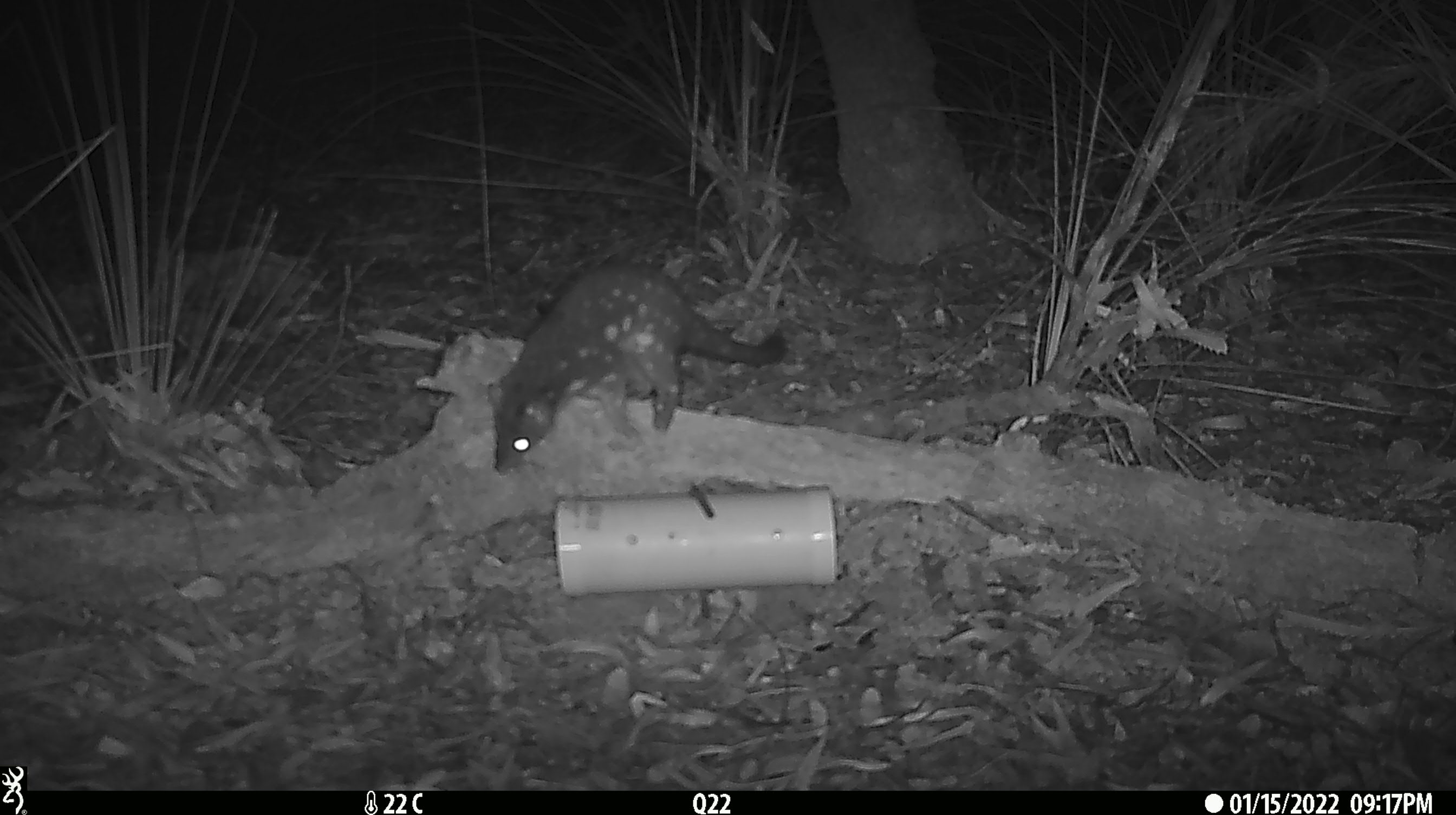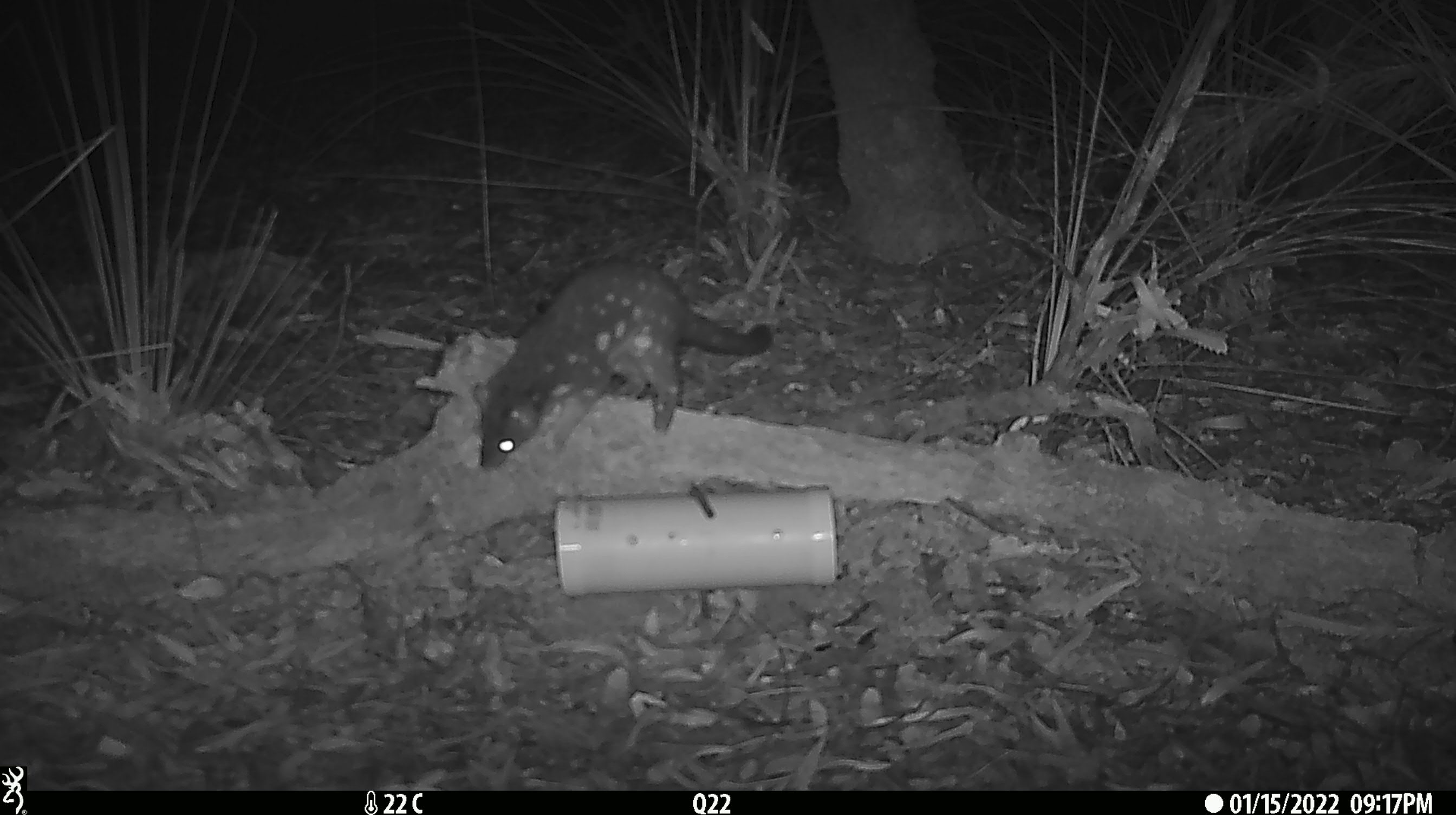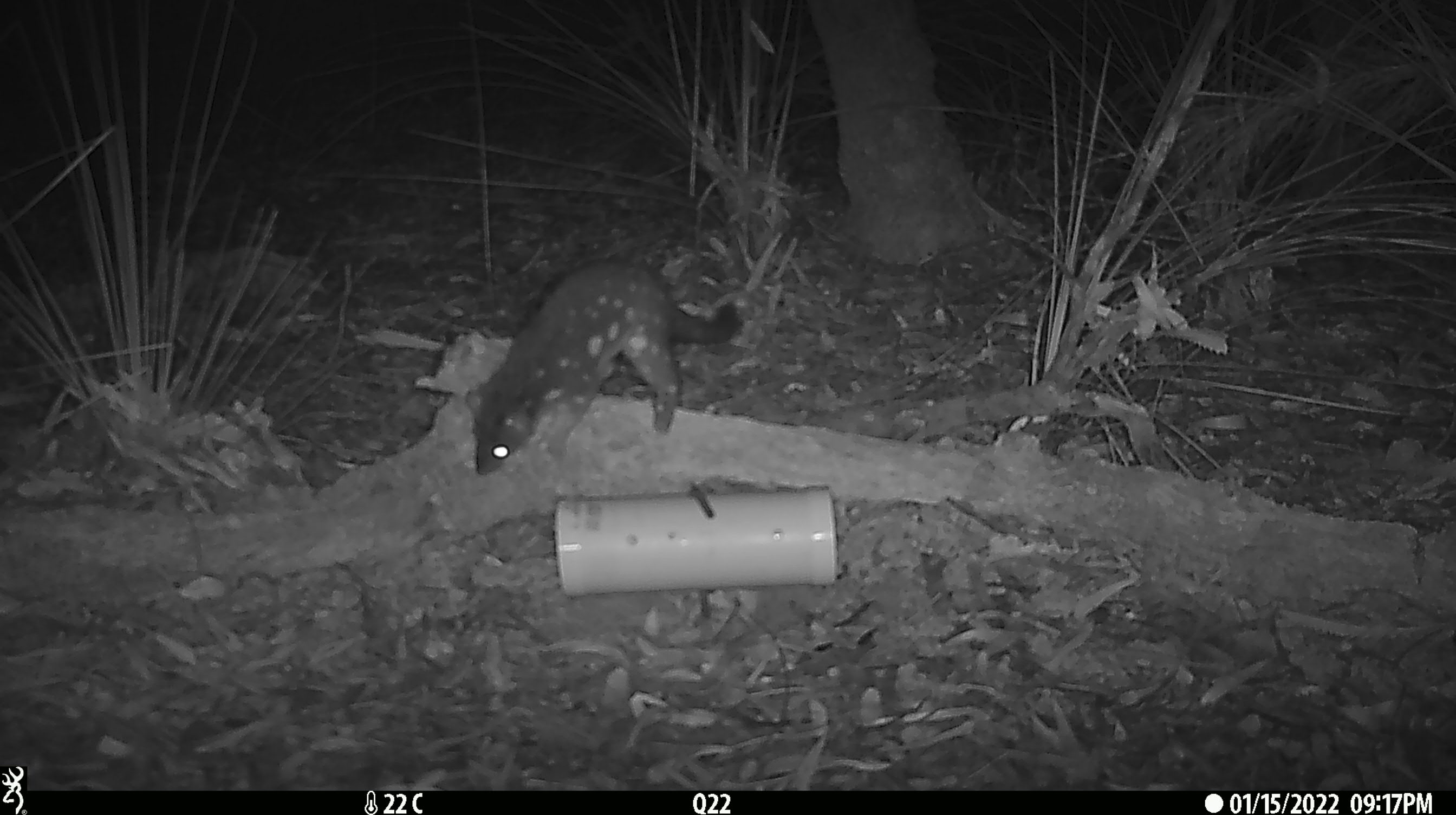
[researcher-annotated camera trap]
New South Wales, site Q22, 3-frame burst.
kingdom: Animalia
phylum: Chordata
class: Mammalia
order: Dasyuromorphia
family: Dasyuridae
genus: Dasyurus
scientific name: Dasyurus maculatus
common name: spotted-tailed quoll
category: quoll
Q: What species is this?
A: Quoll (spotted-tailed quoll) (Dasyurus maculatus).